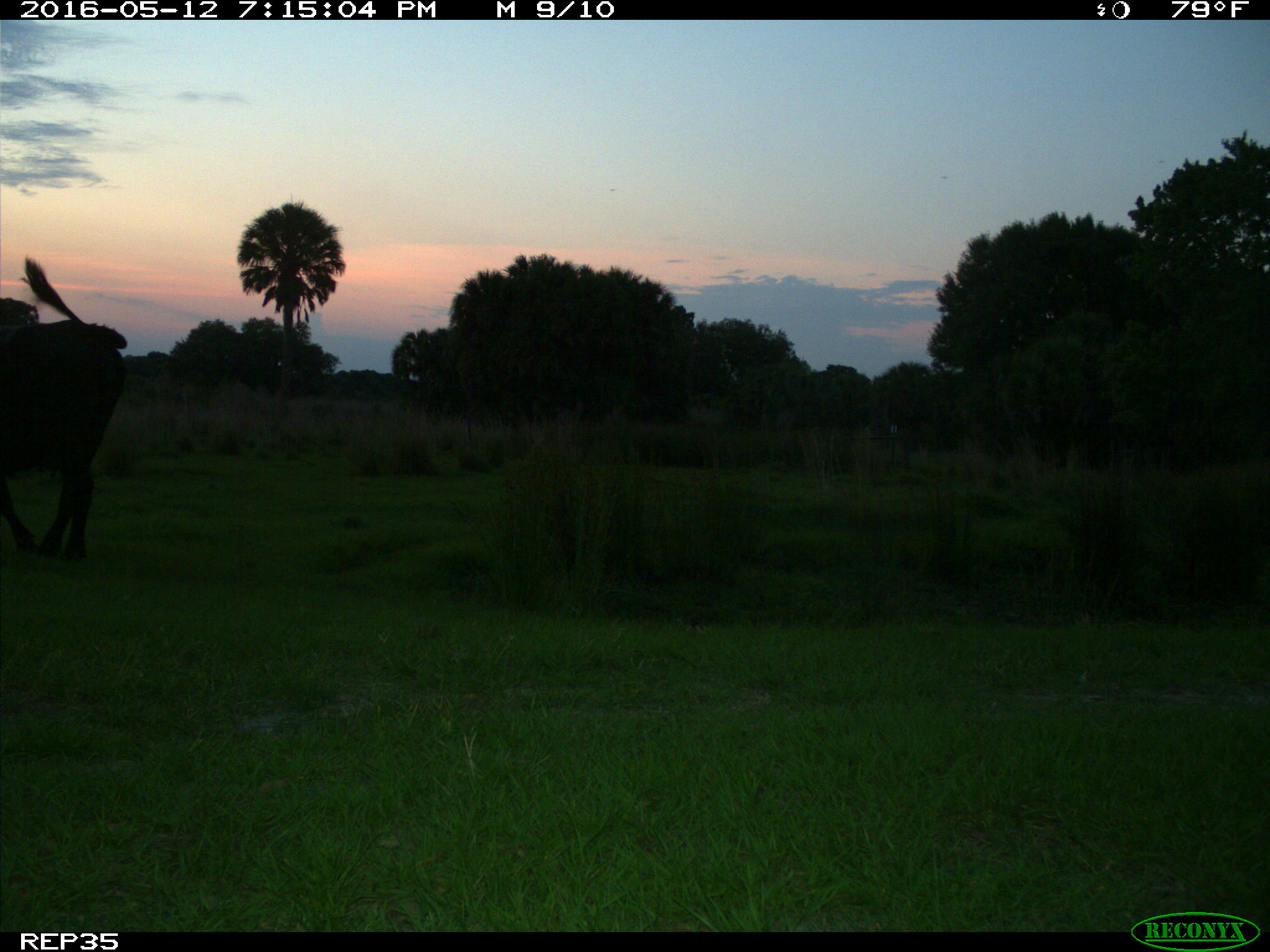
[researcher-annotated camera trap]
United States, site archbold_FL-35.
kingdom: Animalia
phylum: Chordata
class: Mammalia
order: Artiodactyla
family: Bovidae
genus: Bos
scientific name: Bos taurus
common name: domestic cow